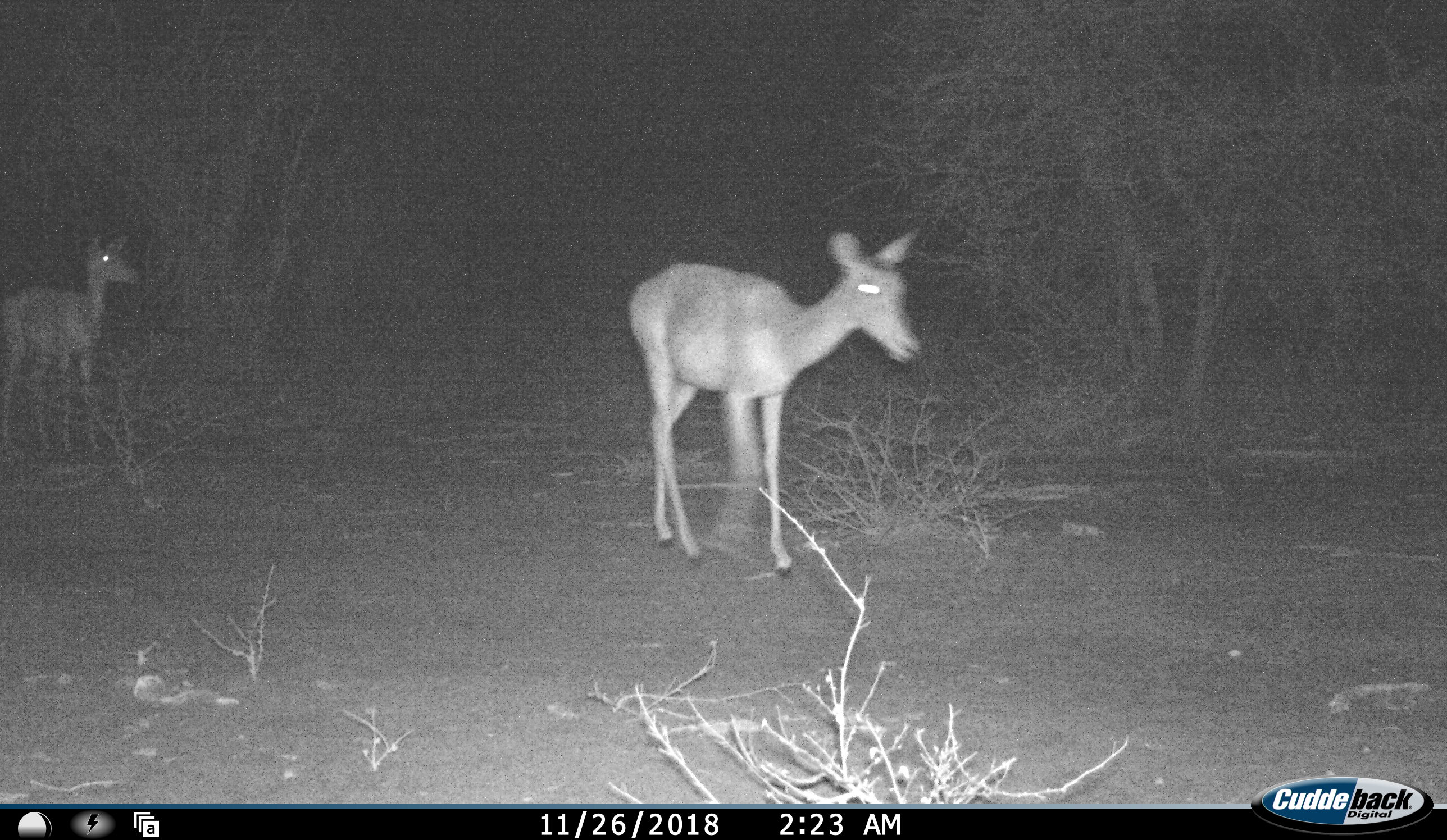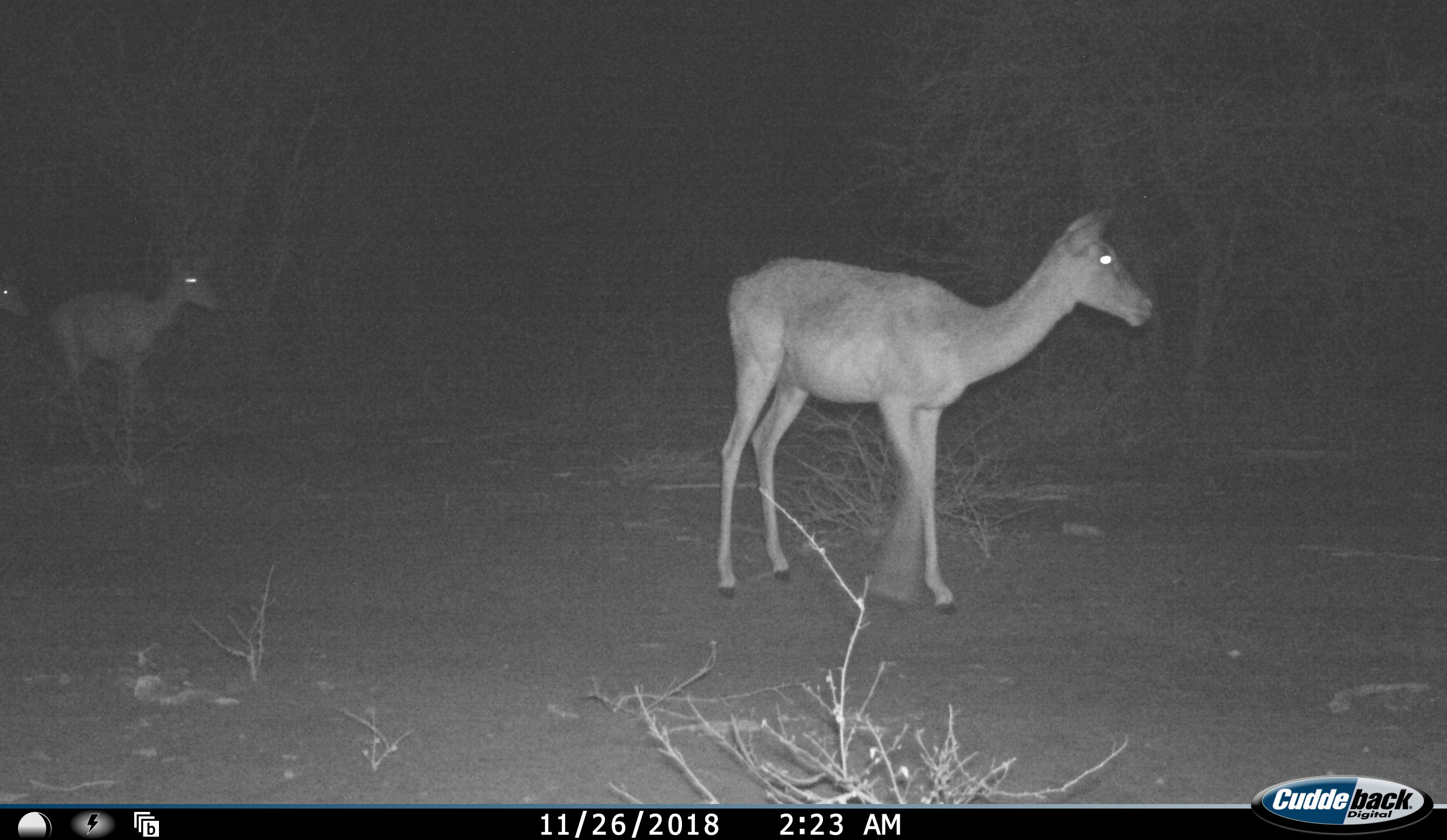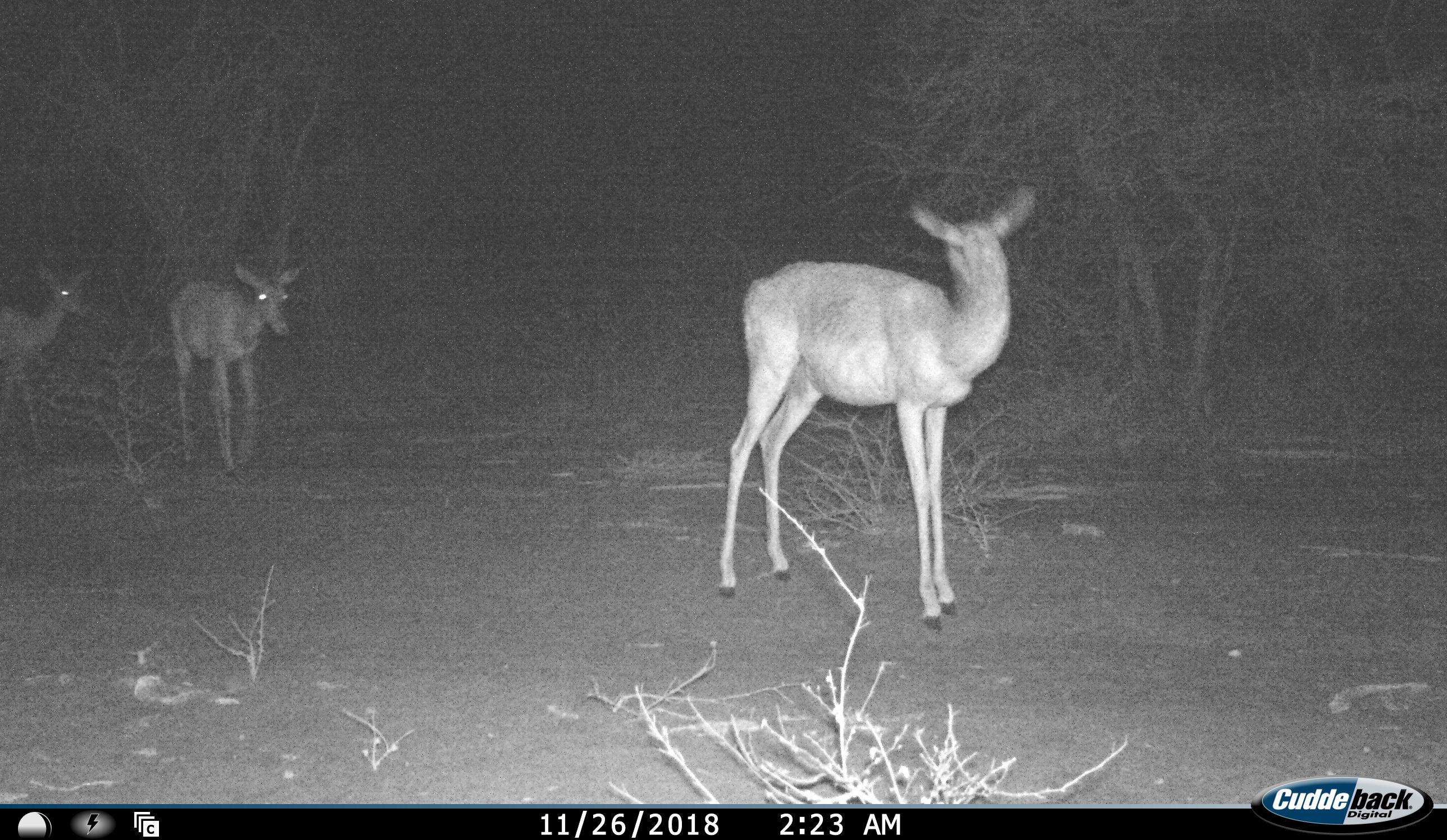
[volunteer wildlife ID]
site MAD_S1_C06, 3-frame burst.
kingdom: Animalia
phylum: Chordata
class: Mammalia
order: Artiodactyla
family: Bovidae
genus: Aepyceros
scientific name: Aepyceros melampus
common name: impala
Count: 3.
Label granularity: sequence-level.